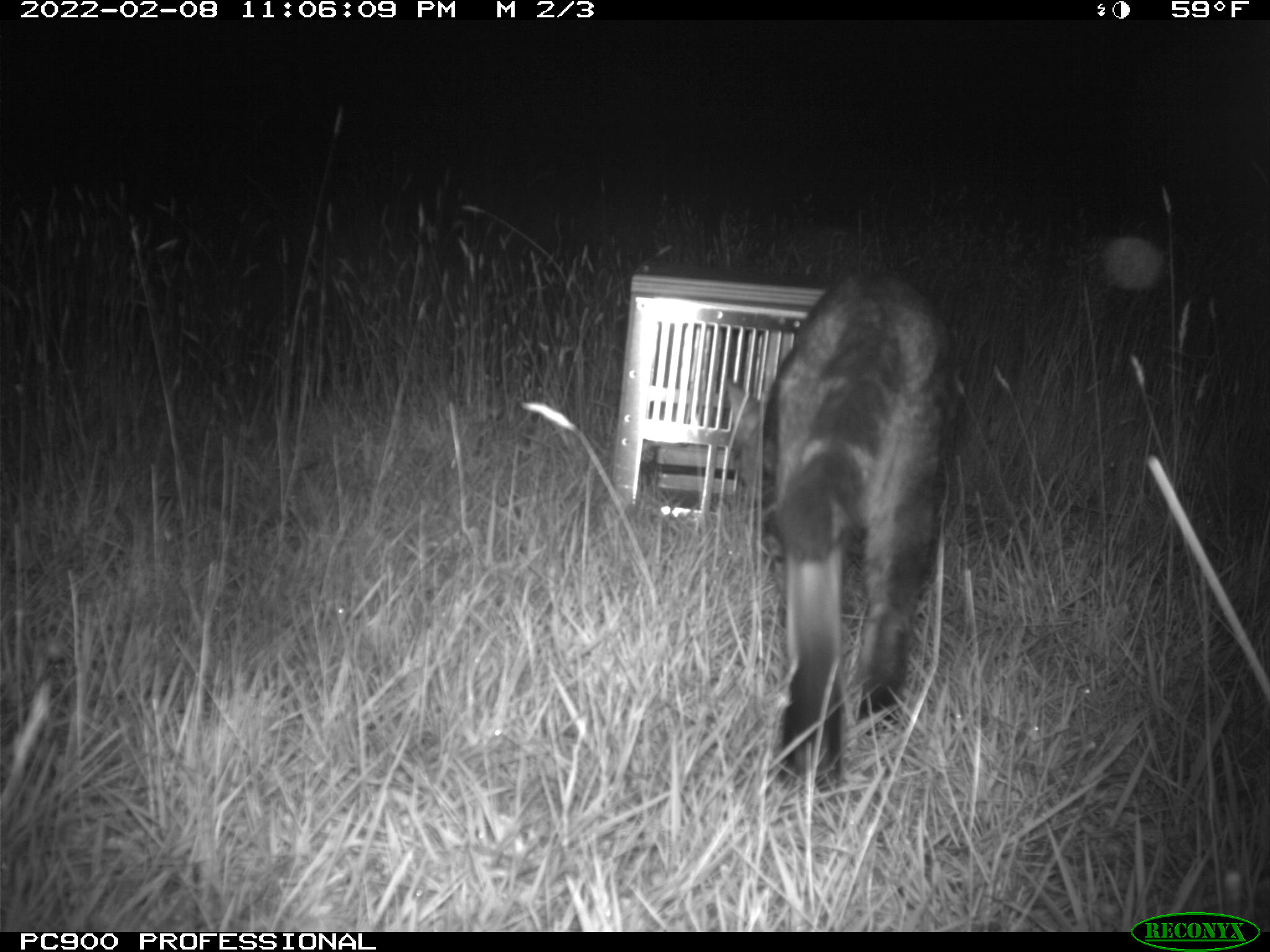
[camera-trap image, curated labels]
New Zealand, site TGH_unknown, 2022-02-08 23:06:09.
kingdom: Animalia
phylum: Chordata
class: Mammalia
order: Carnivora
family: Felidae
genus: Felis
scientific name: Felis catus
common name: domestic cat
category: cat